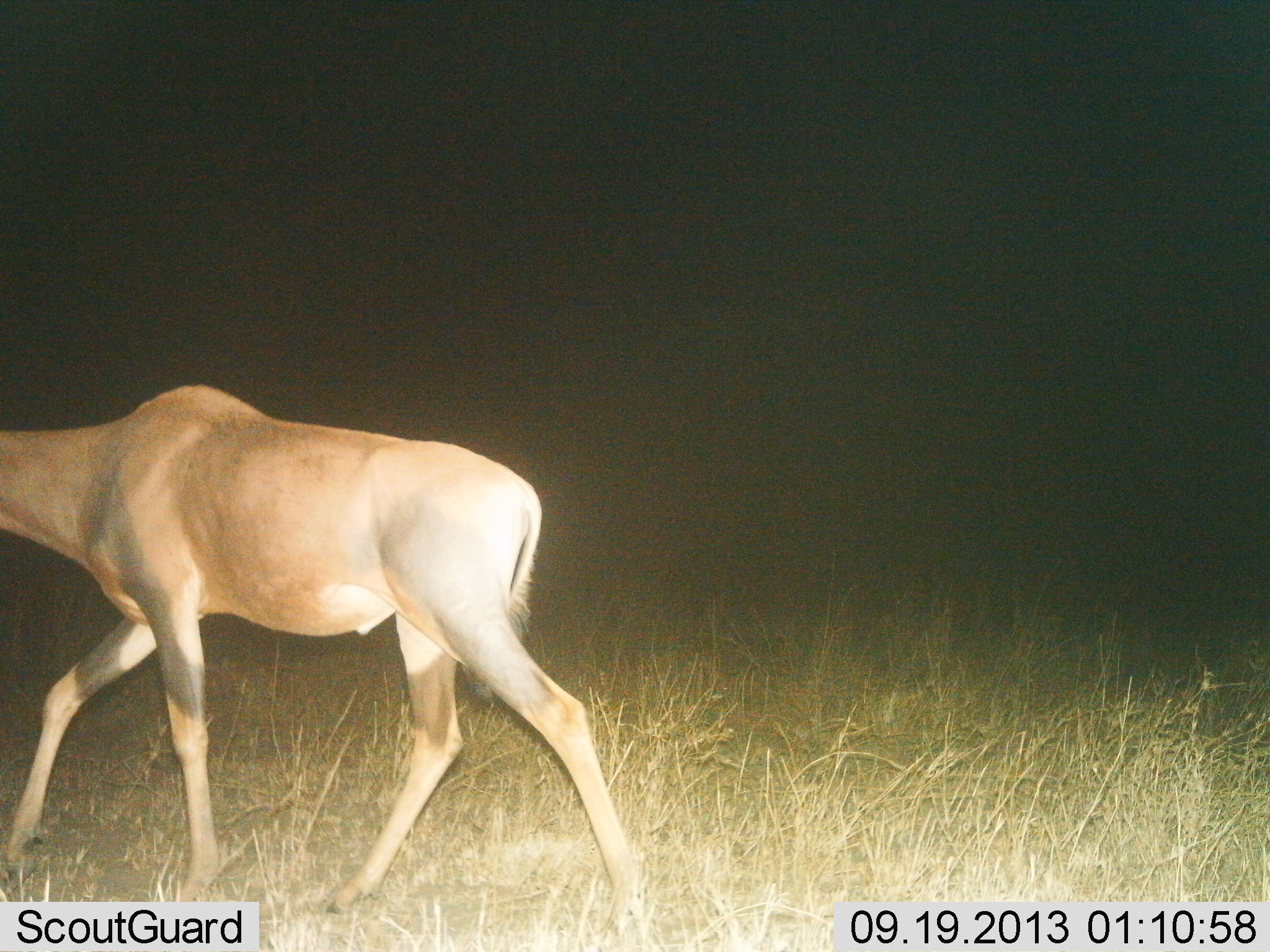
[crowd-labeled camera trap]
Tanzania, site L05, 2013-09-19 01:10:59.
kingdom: Animalia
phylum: Chordata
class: Mammalia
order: Artiodactyla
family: Bovidae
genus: Damaliscus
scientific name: Damaliscus lunatus jimela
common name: topi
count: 1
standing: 12%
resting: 0%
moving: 94%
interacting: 0%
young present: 6%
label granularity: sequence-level